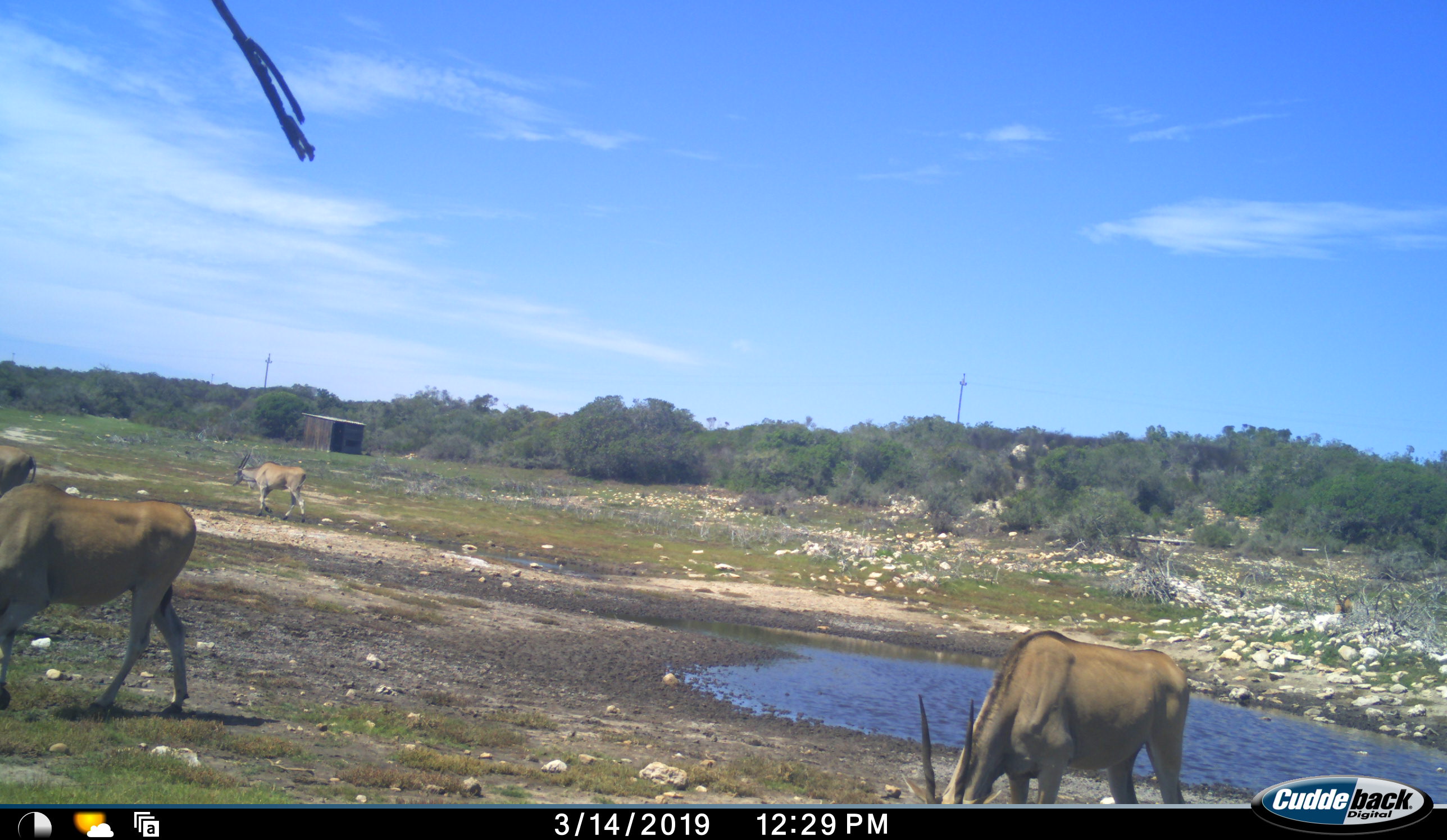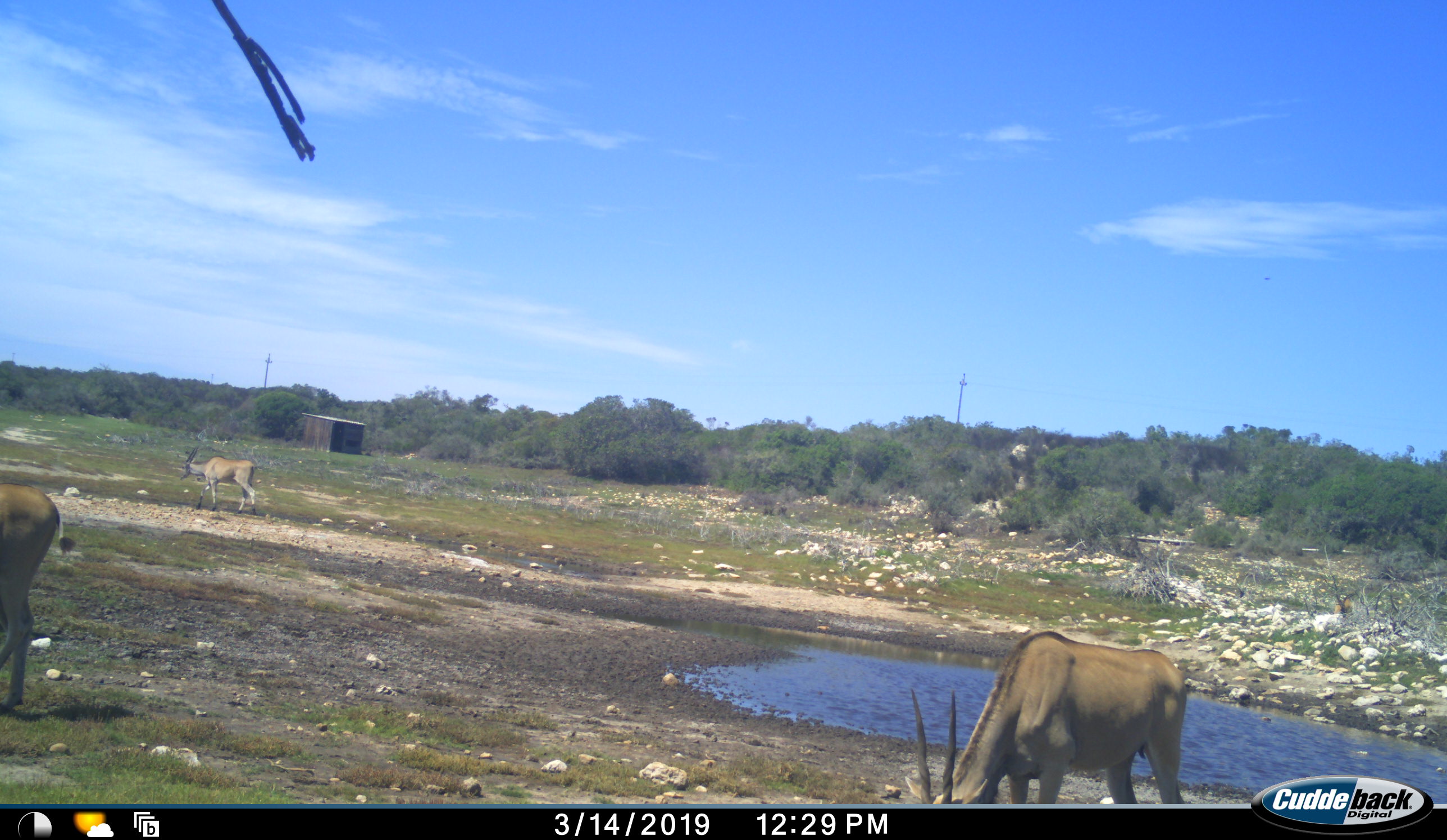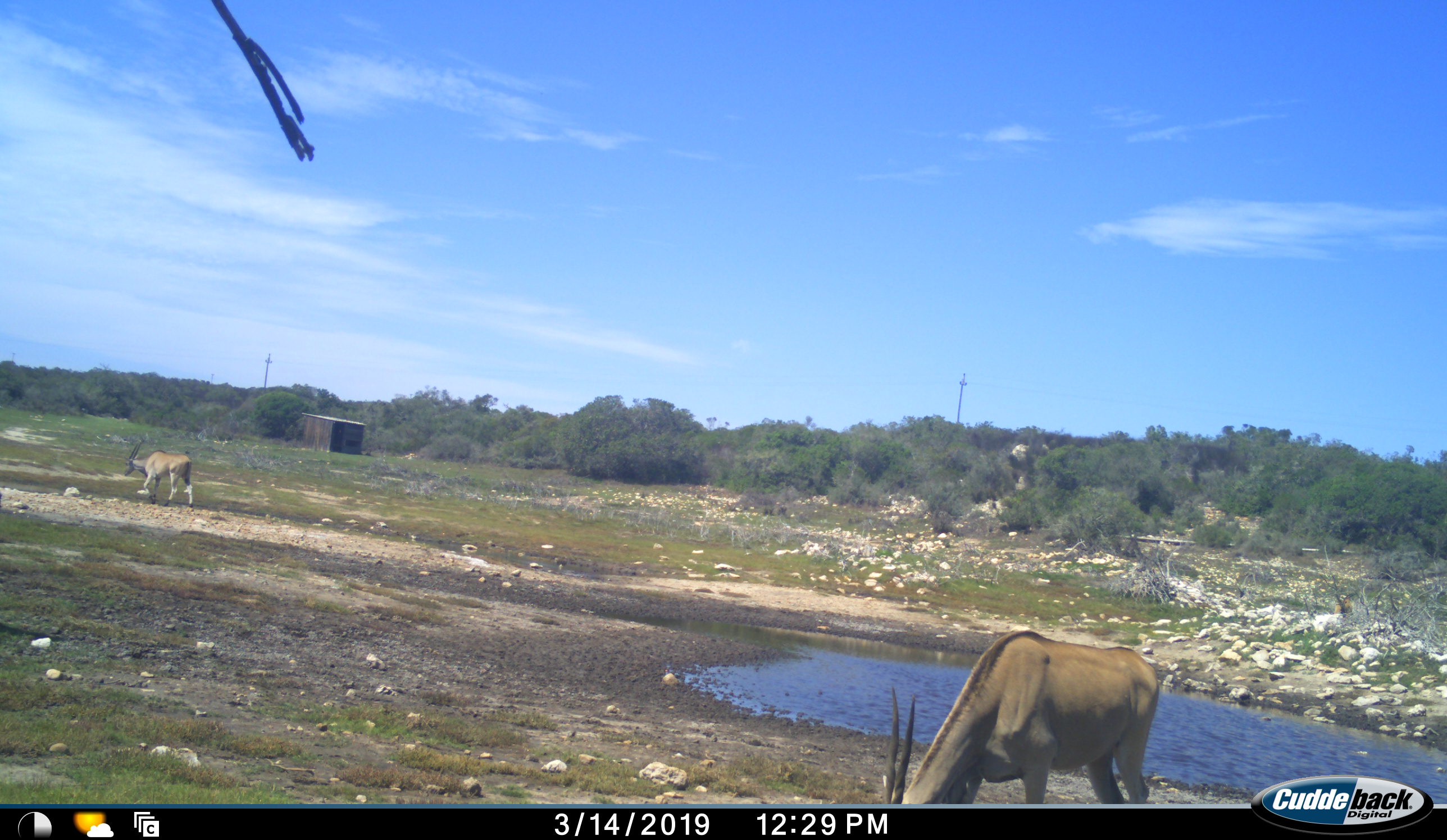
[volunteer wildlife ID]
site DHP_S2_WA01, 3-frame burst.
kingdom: Animalia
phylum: Chordata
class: Mammalia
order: Artiodactyla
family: Bovidae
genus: Tragelaphus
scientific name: Tragelaphus oryx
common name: eland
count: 4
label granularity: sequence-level